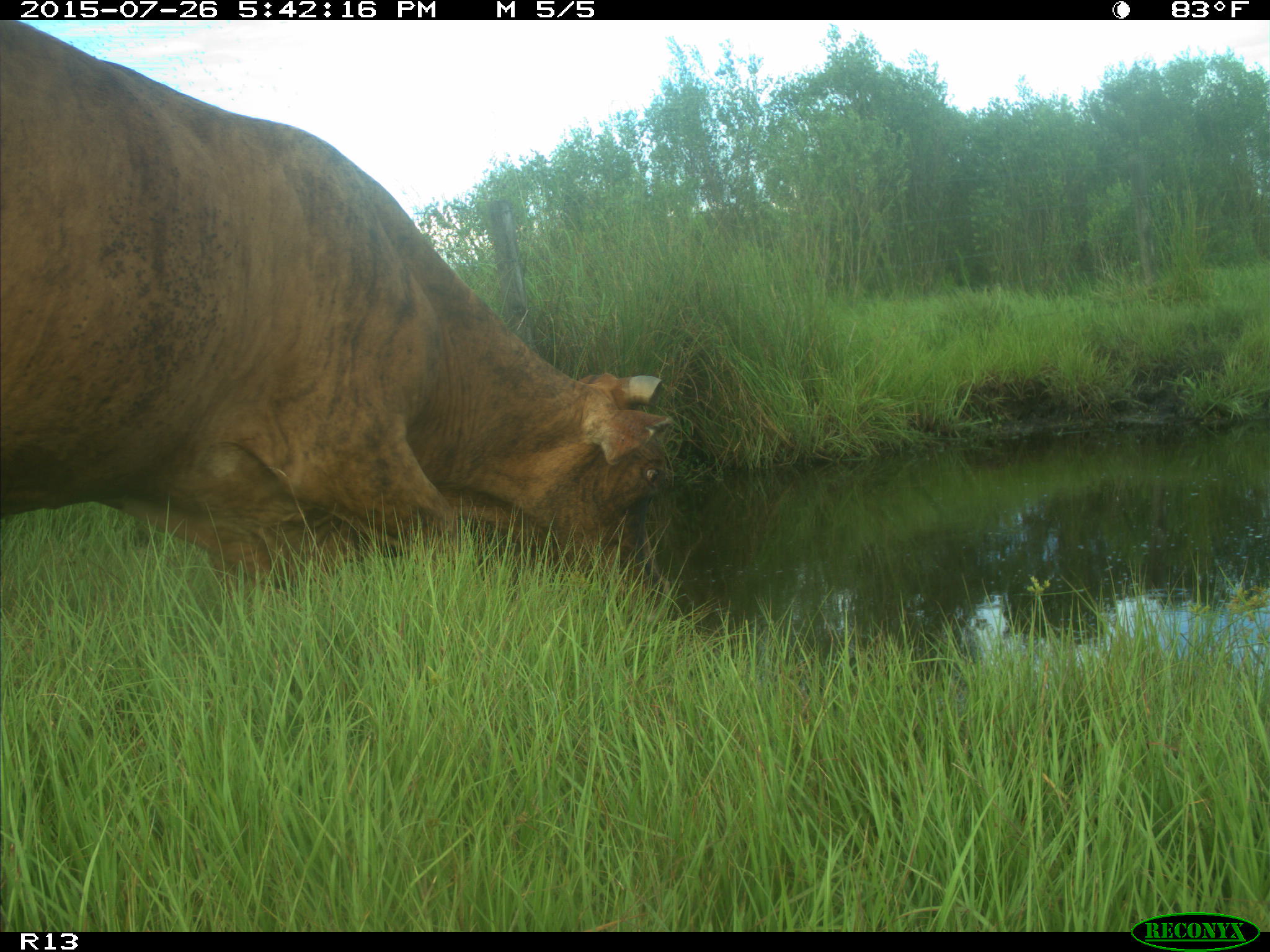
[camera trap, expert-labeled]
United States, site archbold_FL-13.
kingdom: Animalia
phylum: Chordata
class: Mammalia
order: Artiodactyla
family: Bovidae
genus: Bos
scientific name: Bos taurus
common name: domestic cow